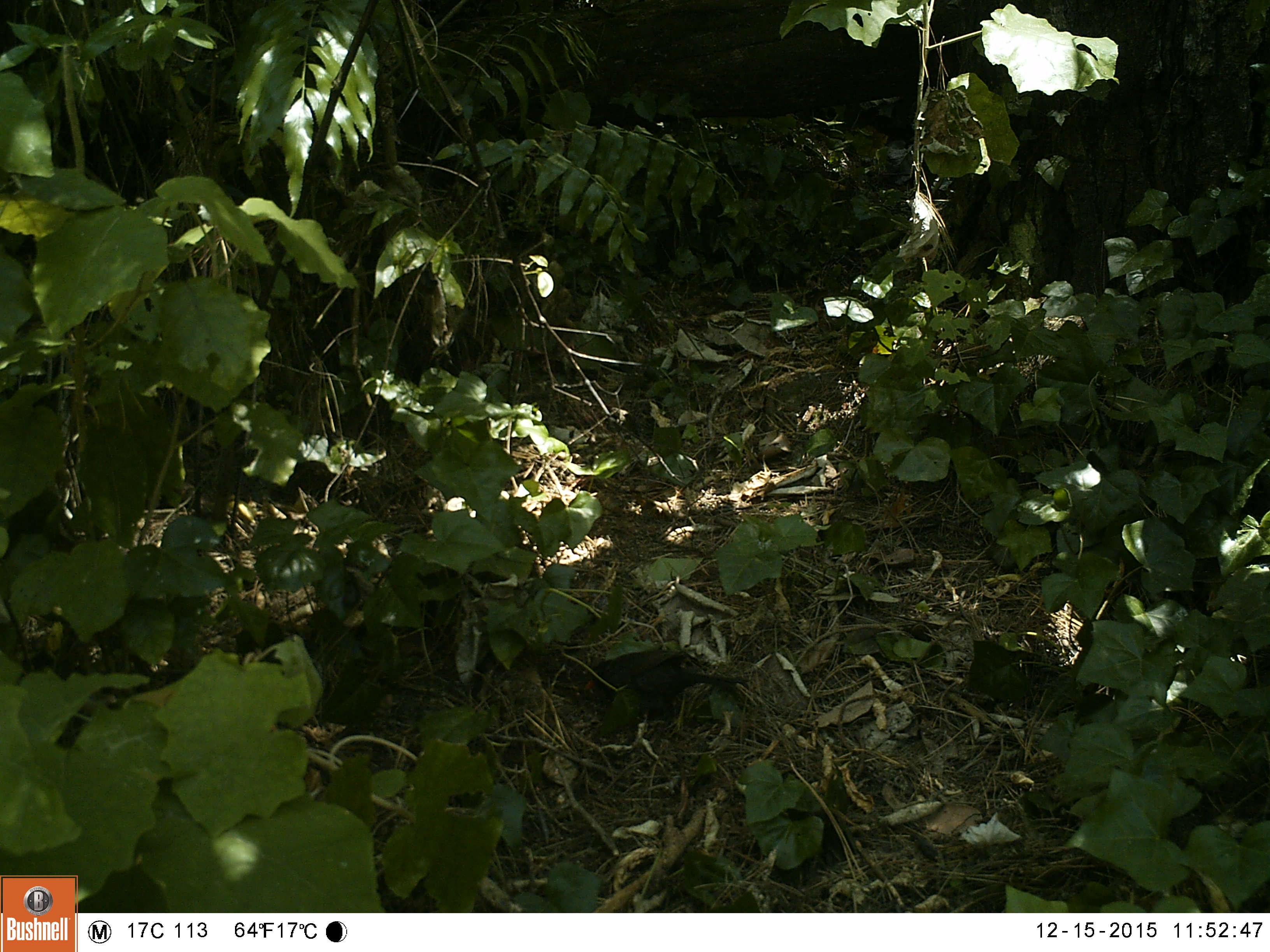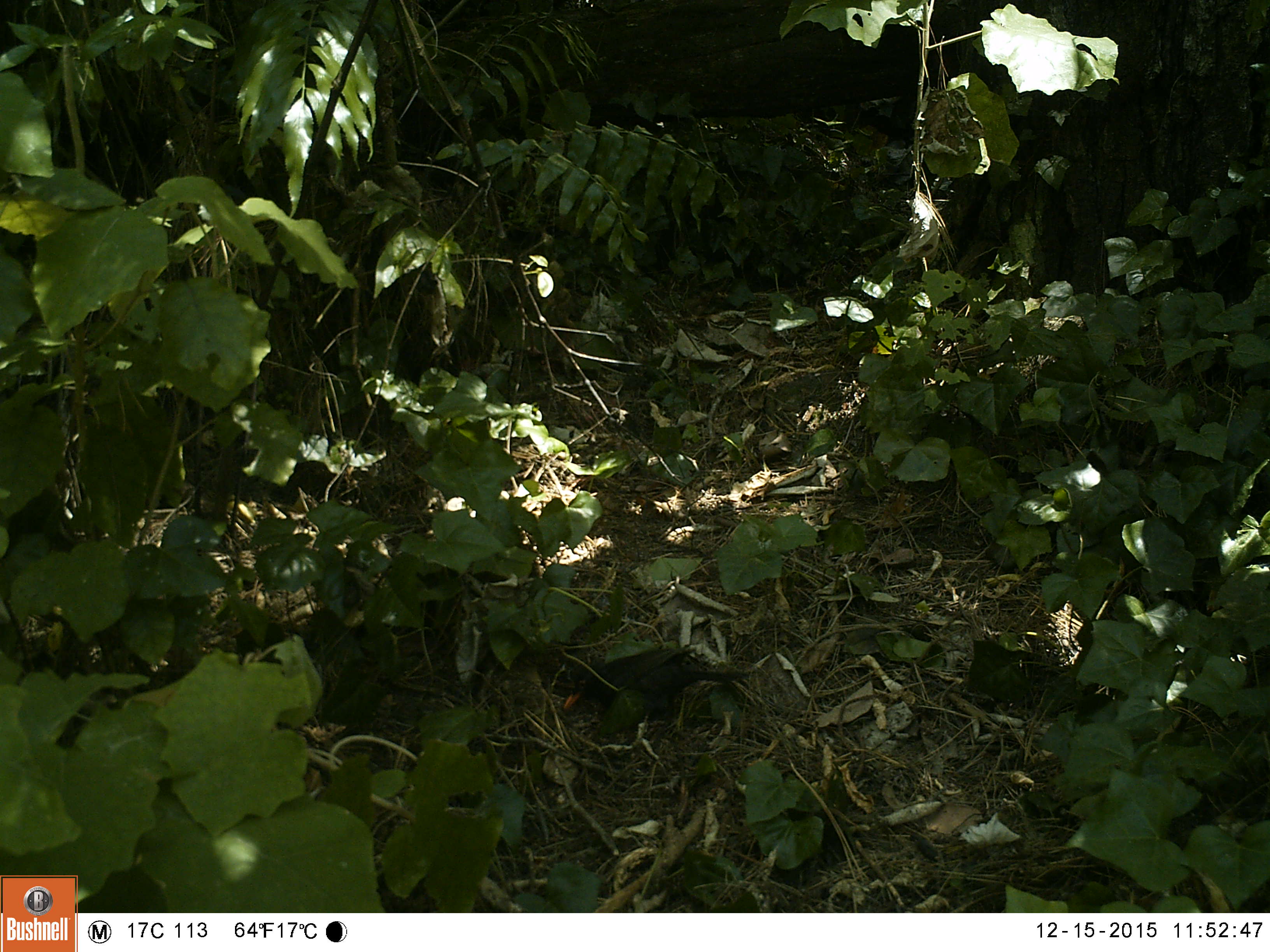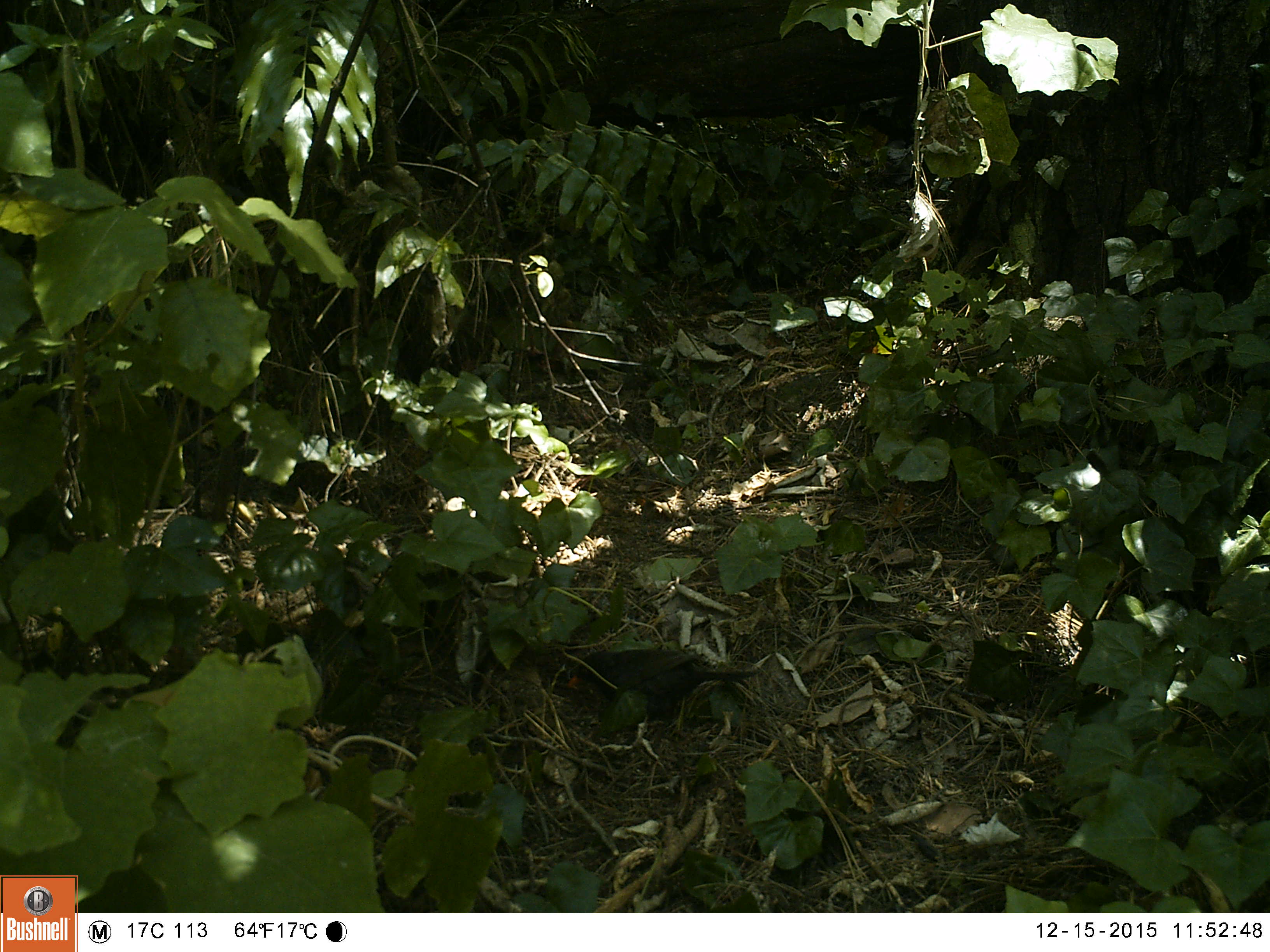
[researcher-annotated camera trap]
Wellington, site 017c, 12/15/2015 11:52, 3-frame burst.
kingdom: Animalia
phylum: Chordata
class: Aves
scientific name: Aves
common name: bird